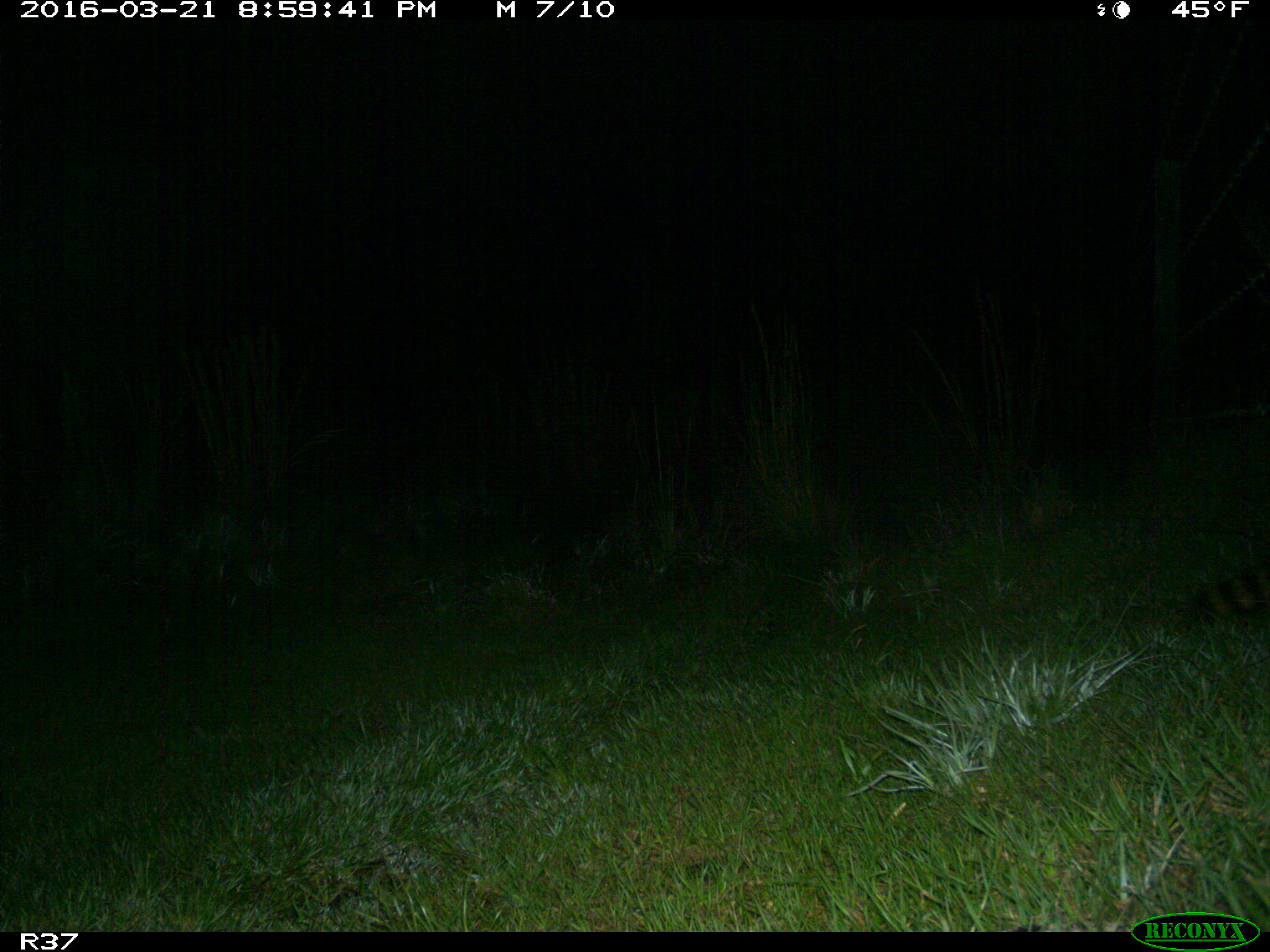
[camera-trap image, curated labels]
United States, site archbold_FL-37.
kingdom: Animalia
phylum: Chordata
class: Mammalia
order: Carnivora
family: Procyonidae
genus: Procyon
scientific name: Procyon lotor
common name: common raccoon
Procyon lotor (common raccoon).